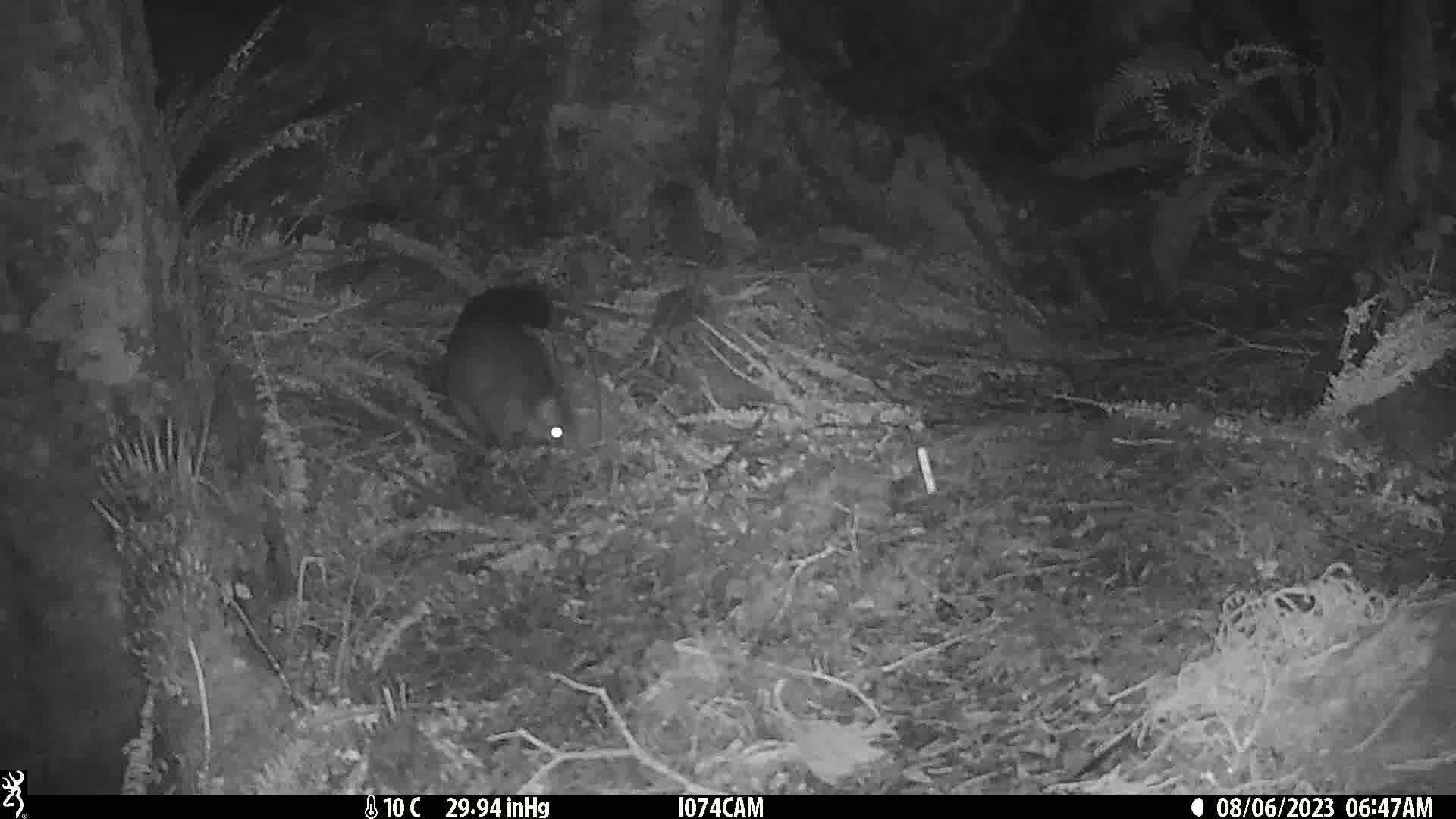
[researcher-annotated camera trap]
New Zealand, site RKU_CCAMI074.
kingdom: Animalia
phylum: Chordata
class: Mammalia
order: Diprotodontia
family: Phalangeridae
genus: Trichosurus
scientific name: Trichosurus vulpecula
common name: common brushtail possum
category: possum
Possum (common brushtail possum) (Trichosurus vulpecula).